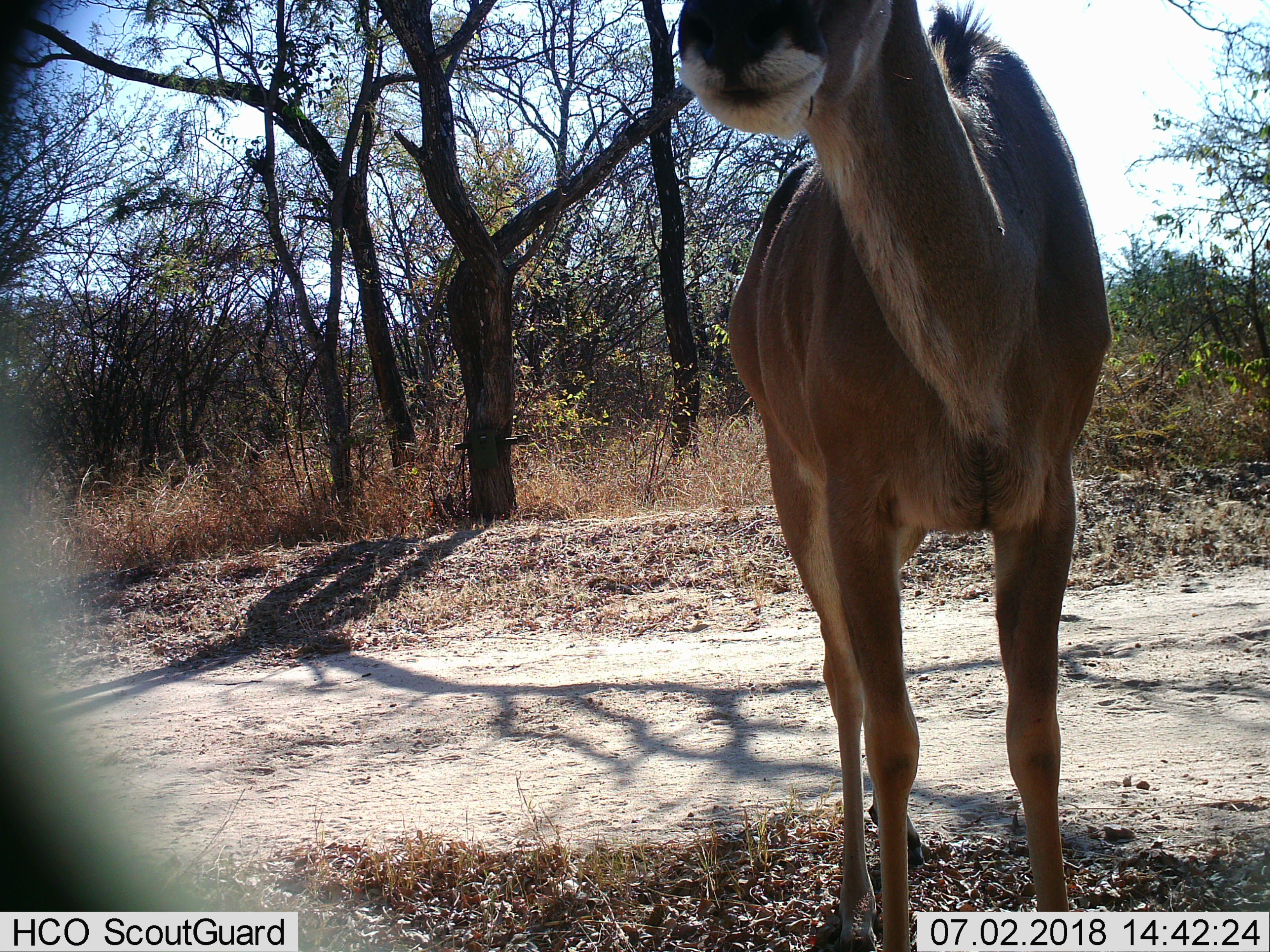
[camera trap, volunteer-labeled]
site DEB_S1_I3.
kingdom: Animalia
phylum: Chordata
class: Mammalia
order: Artiodactyla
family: Bovidae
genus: Tragelaphus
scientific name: Tragelaphus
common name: kudu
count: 1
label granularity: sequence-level